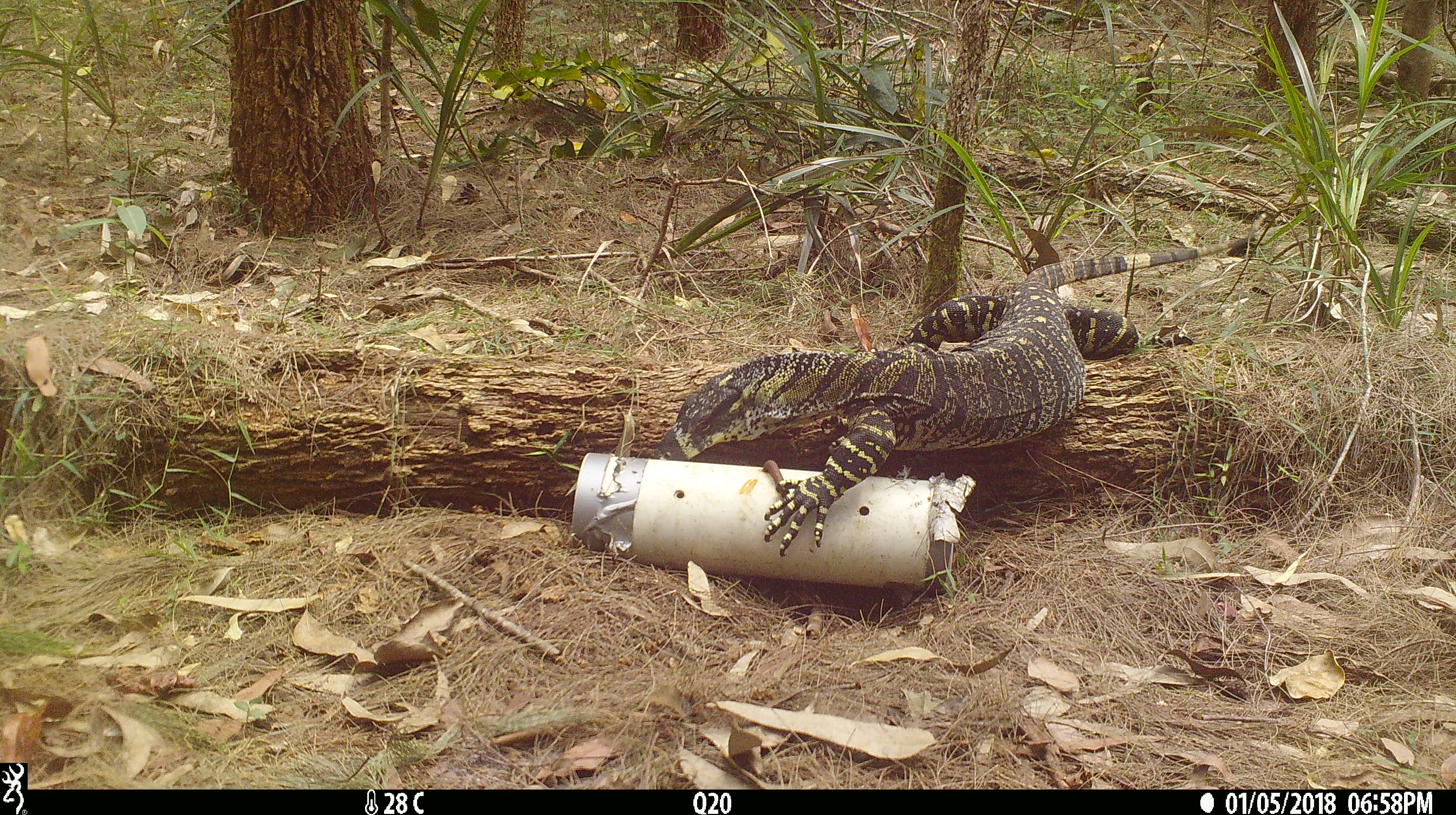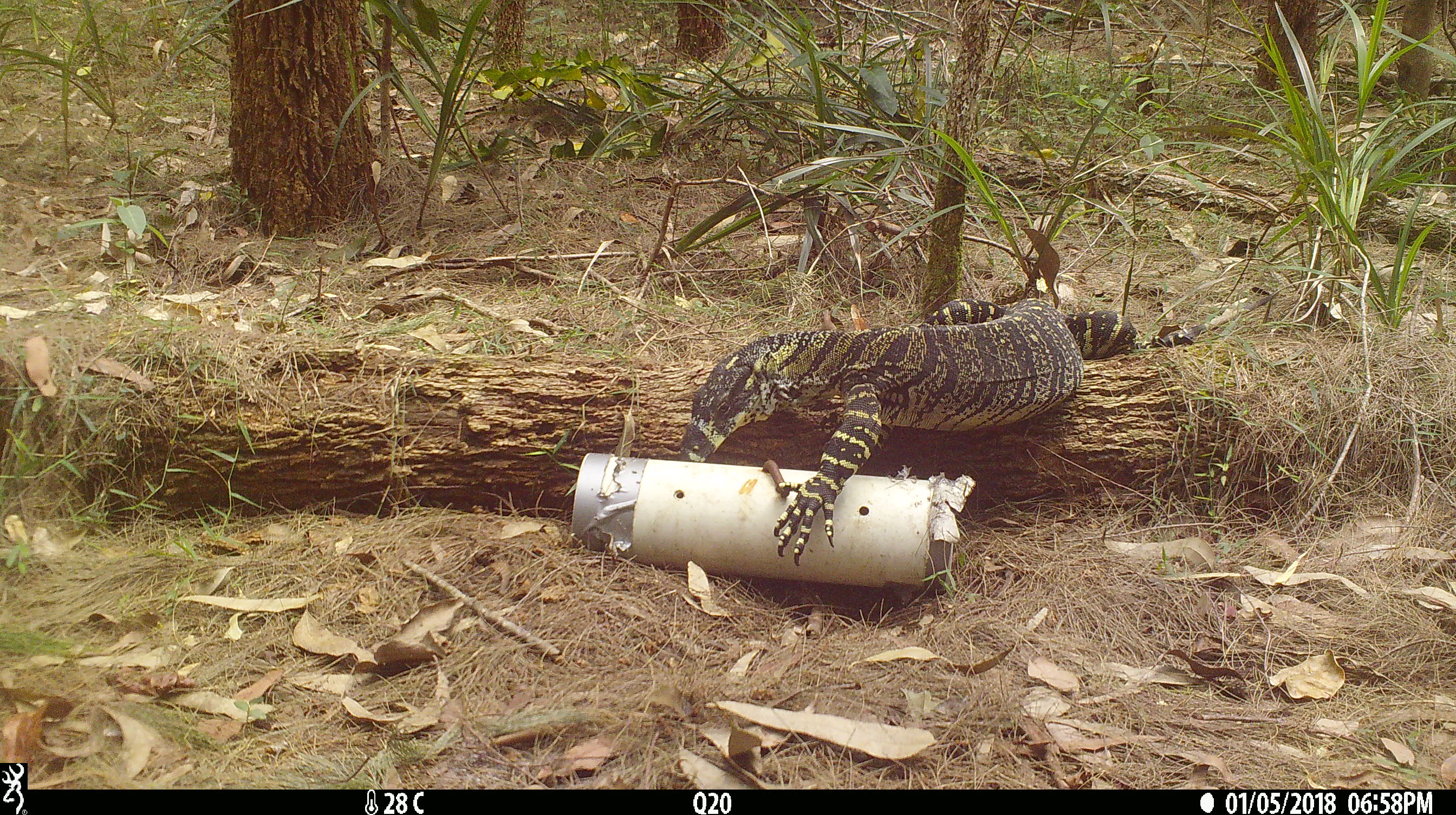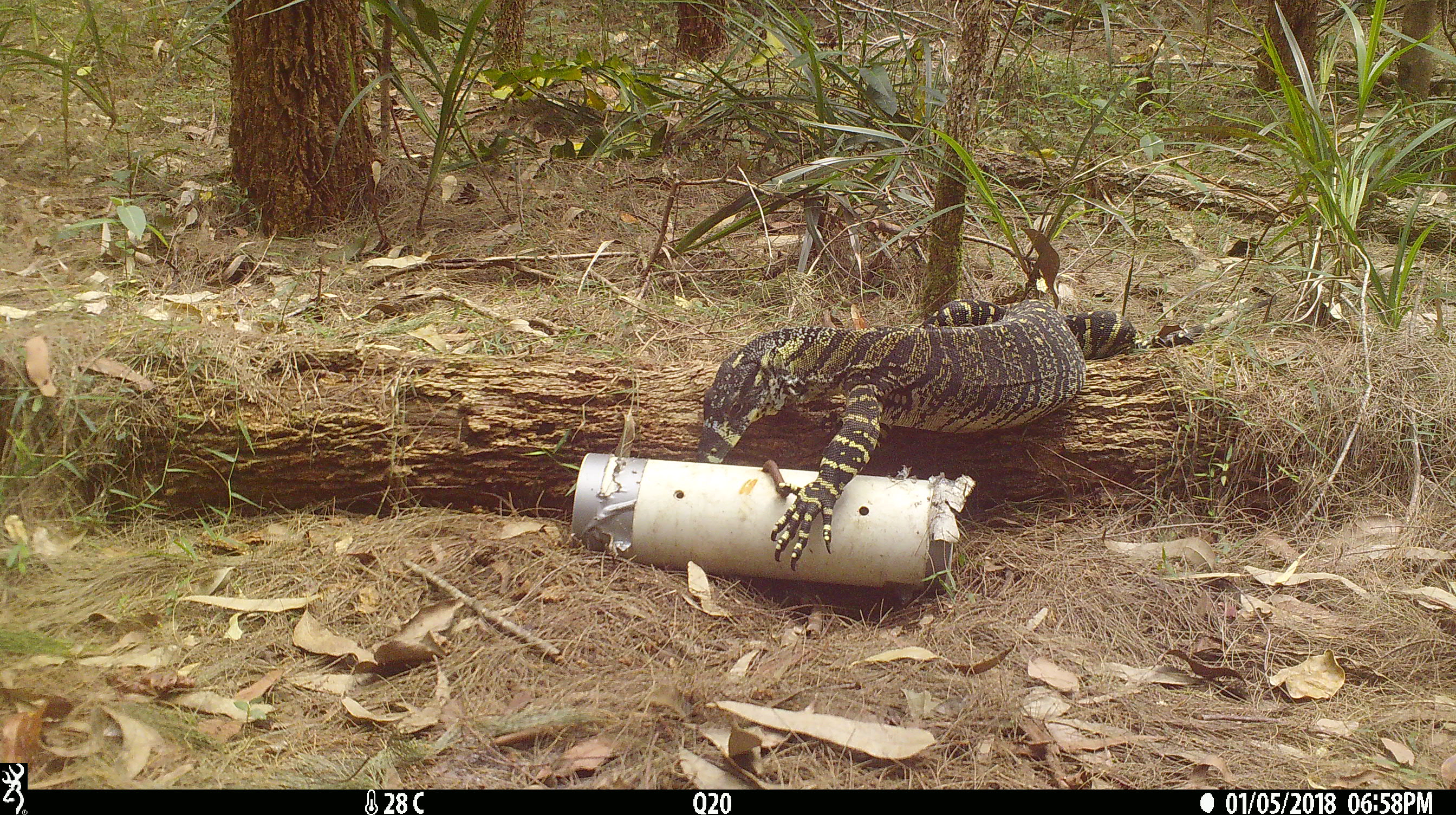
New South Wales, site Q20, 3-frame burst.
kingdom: Animalia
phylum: Chordata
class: Reptilia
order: Squamata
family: Varanidae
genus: Varanus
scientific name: Varanus varius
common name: lace monitor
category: goanna